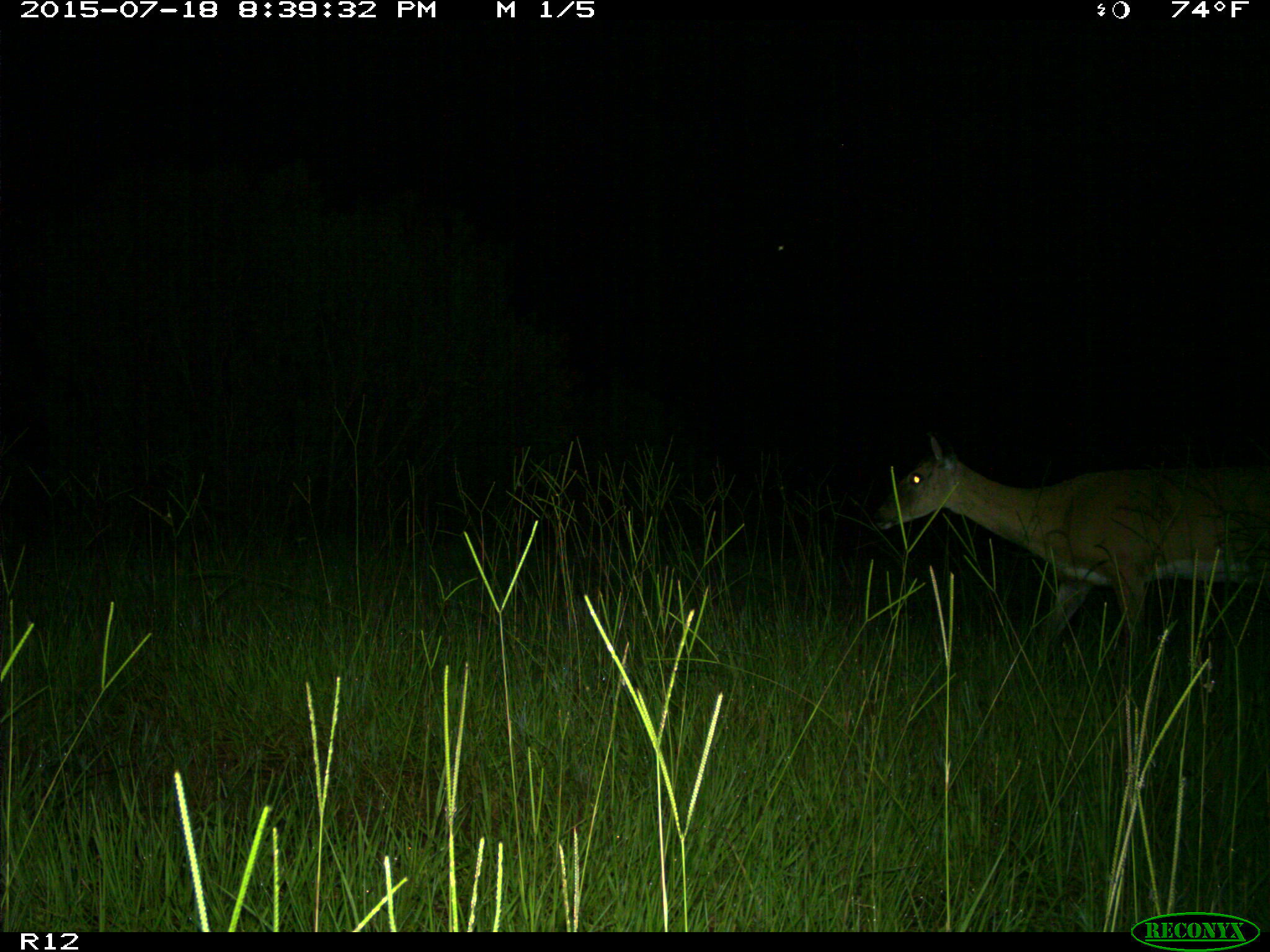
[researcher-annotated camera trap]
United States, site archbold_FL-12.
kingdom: Animalia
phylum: Chordata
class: Mammalia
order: Artiodactyla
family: Cervidae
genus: Odocoileus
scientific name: Odocoileus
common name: deer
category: unidentified deer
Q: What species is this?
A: Unidentified deer (deer) (Odocoileus).